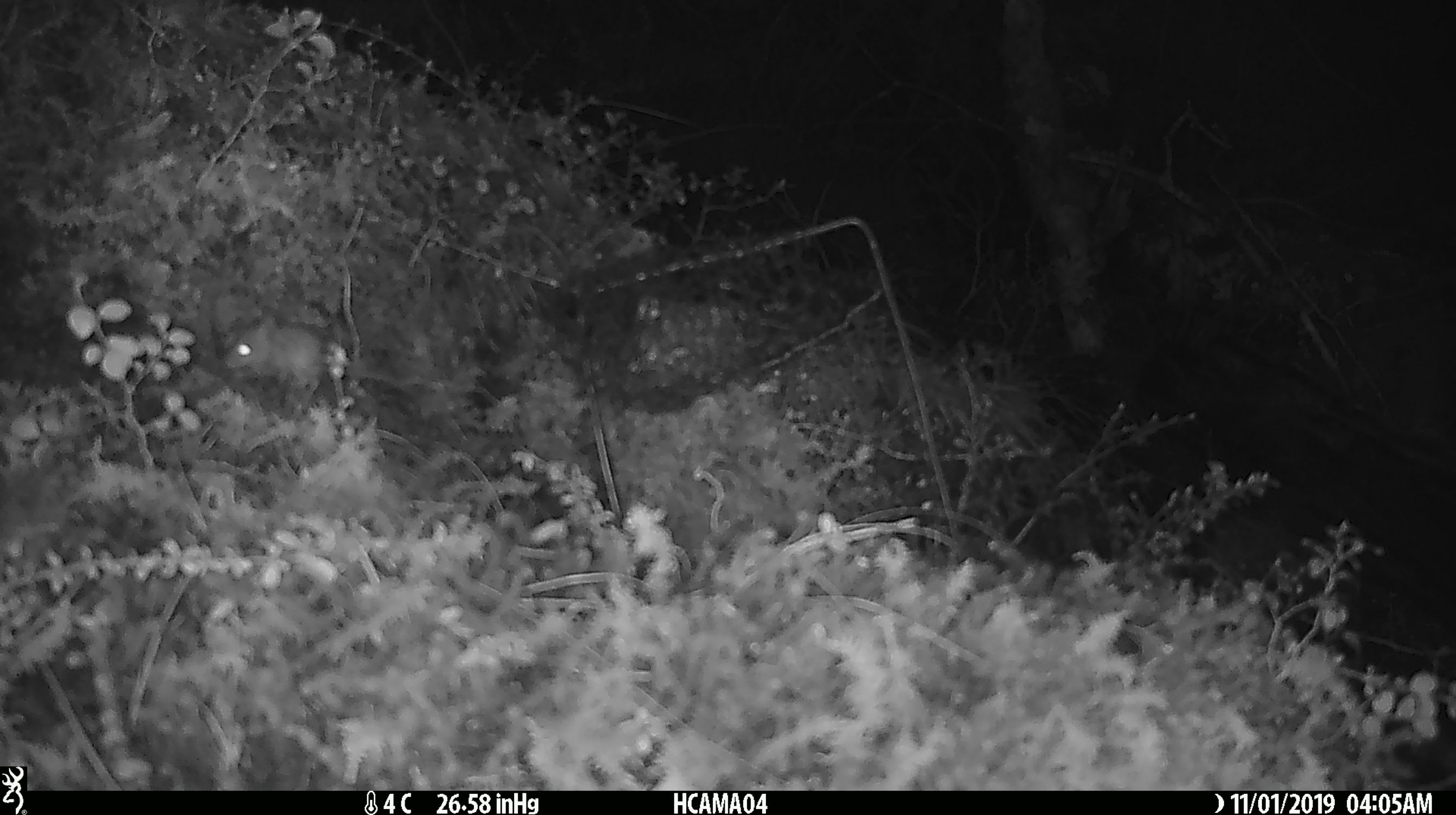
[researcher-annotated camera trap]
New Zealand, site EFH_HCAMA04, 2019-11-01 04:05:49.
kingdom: Animalia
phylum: Chordata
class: Mammalia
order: Rodentia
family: Muridae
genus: Mus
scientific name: Mus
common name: mouse